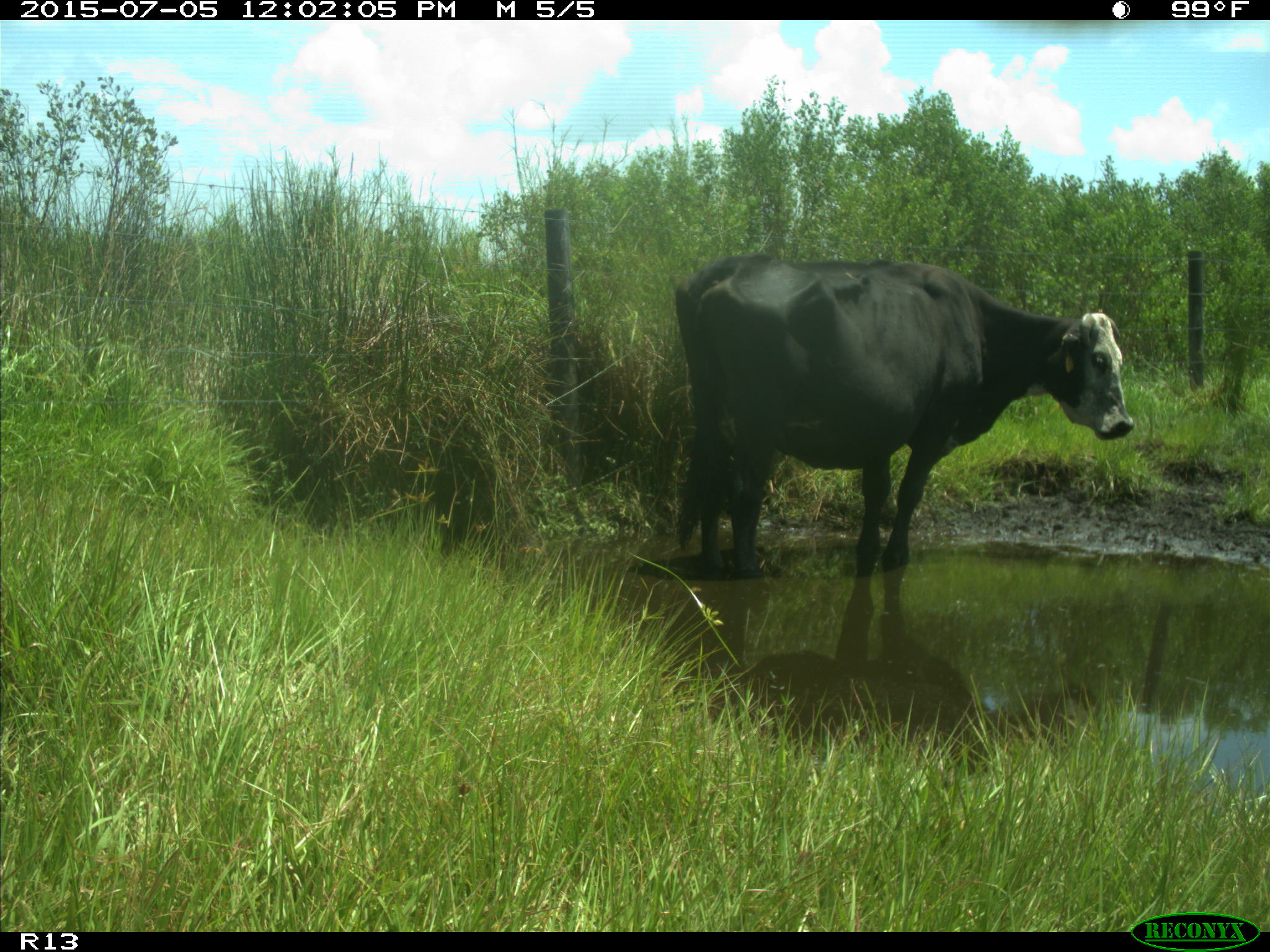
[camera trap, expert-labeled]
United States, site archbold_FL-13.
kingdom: Animalia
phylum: Chordata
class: Mammalia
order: Artiodactyla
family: Bovidae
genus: Bos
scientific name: Bos taurus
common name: domestic cow